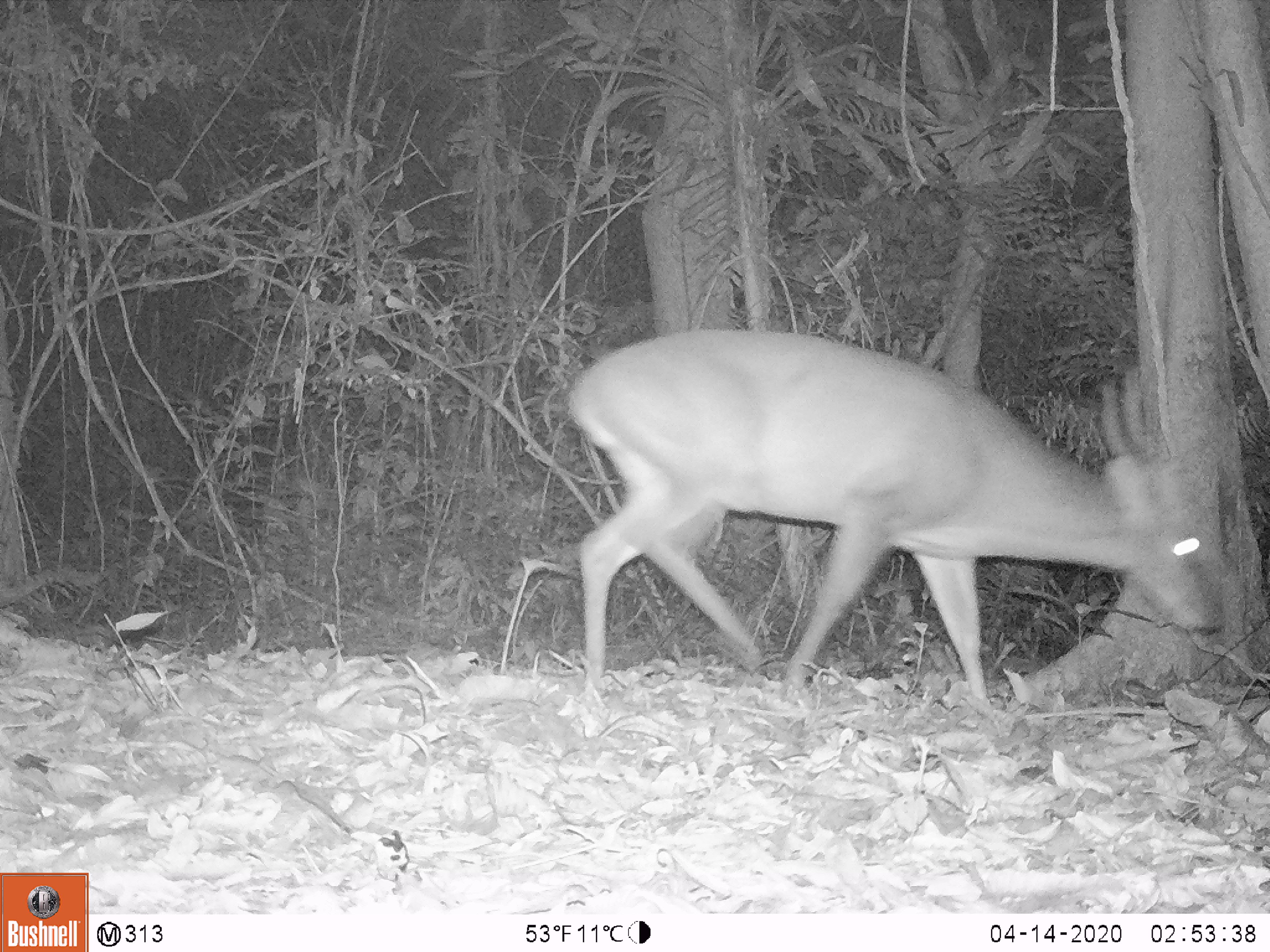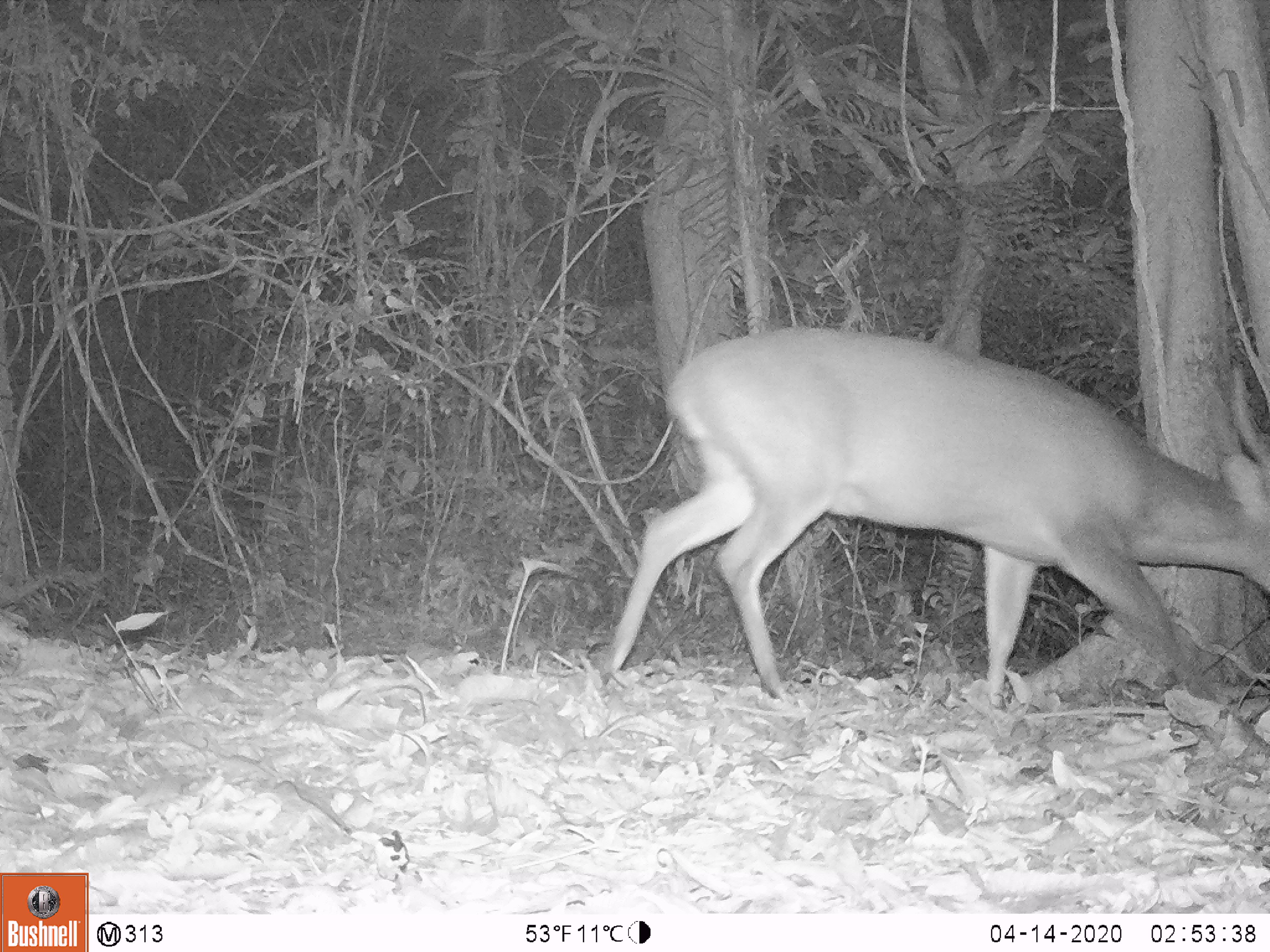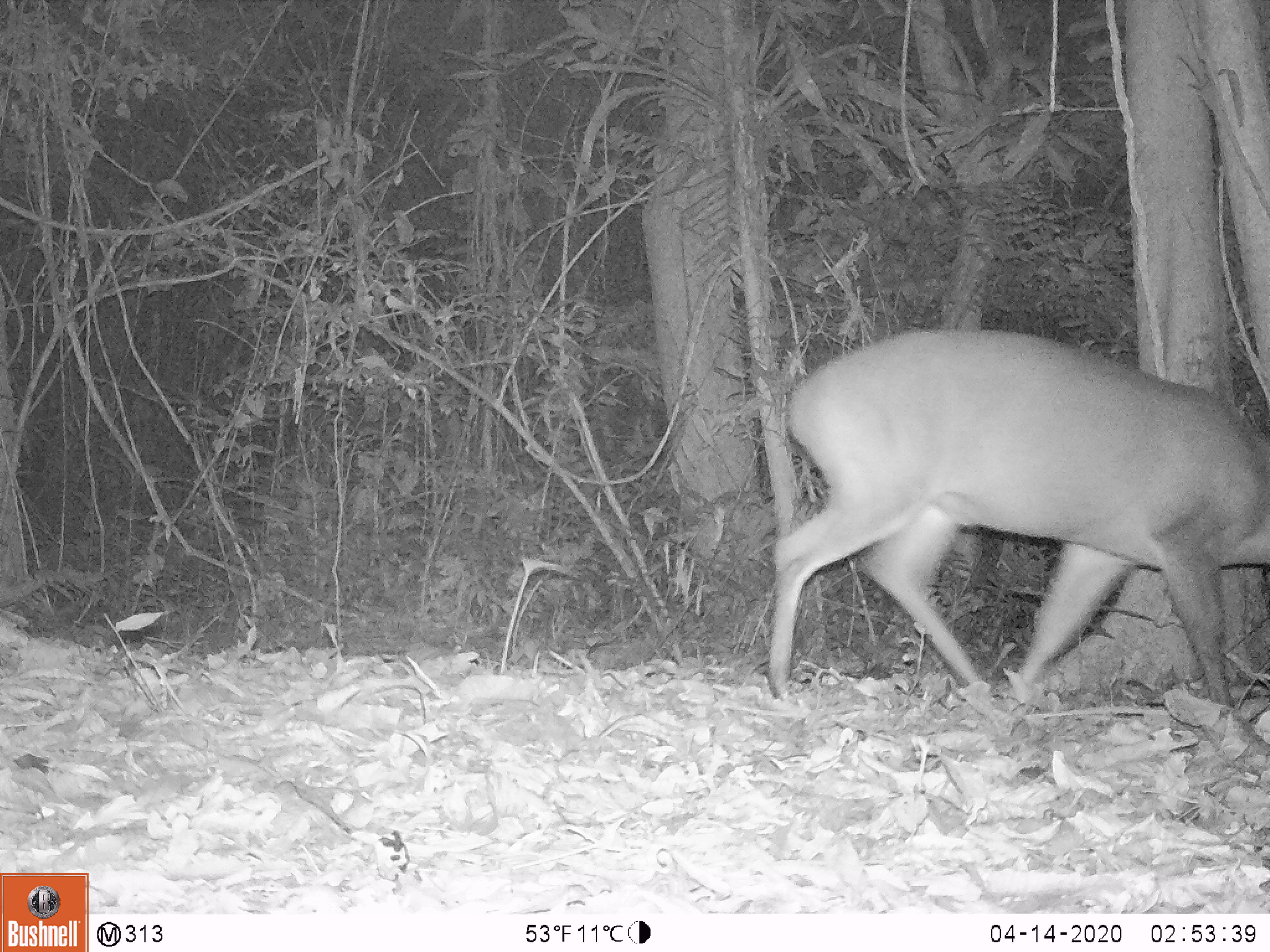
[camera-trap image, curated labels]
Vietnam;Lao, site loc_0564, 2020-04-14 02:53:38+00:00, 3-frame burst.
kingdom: Animalia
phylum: Chordata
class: Mammalia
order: Artiodactyla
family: Cervidae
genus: Muntiacus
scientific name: Muntiacus vuquangensis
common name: large-antlered muntjac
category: large antlered muntjac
Large antlered muntjac (large-antlered muntjac) (Muntiacus vuquangensis). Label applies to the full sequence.